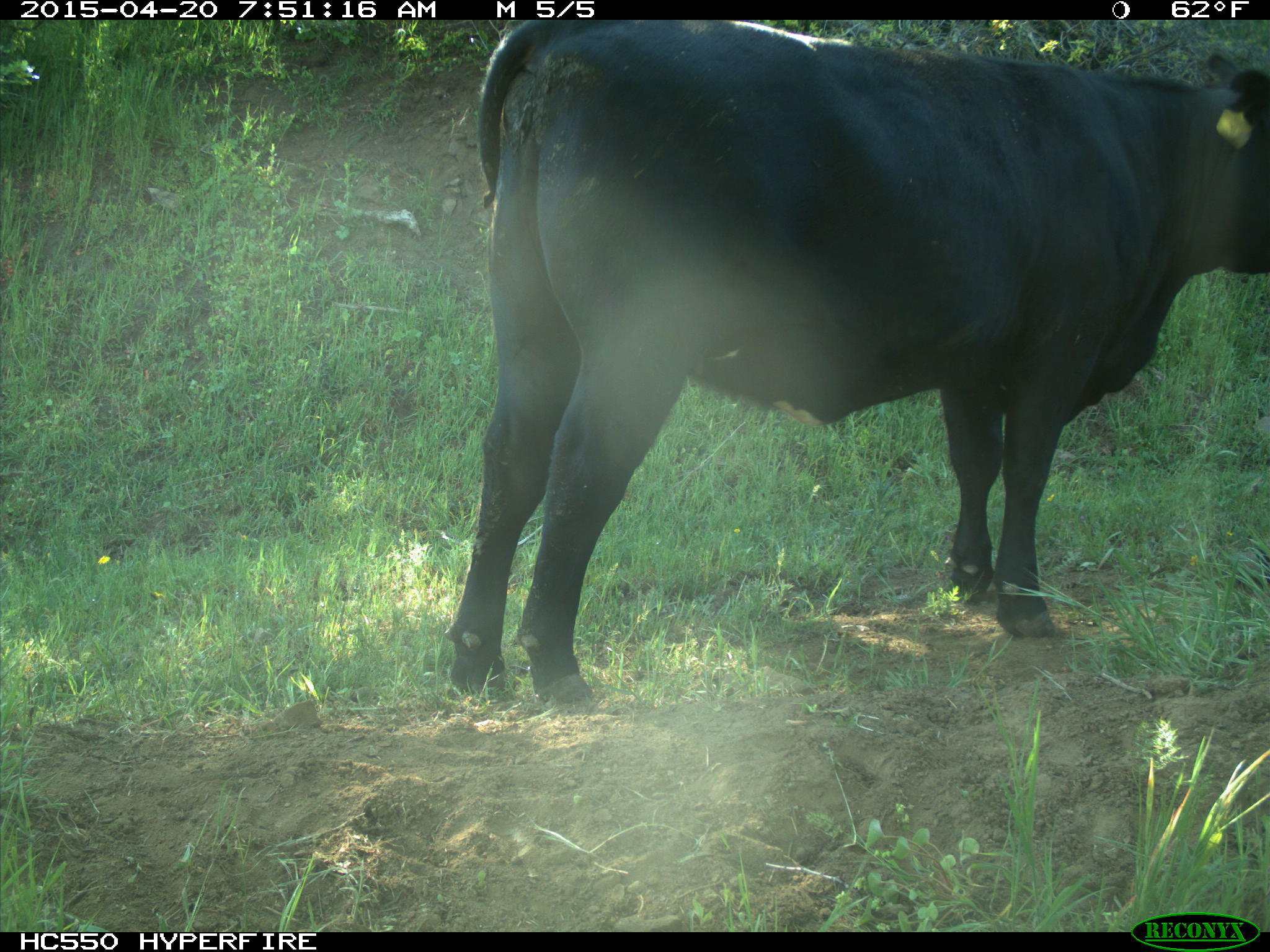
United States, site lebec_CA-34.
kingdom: Animalia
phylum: Chordata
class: Mammalia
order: Artiodactyla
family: Bovidae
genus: Bos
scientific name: Bos taurus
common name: domestic cow